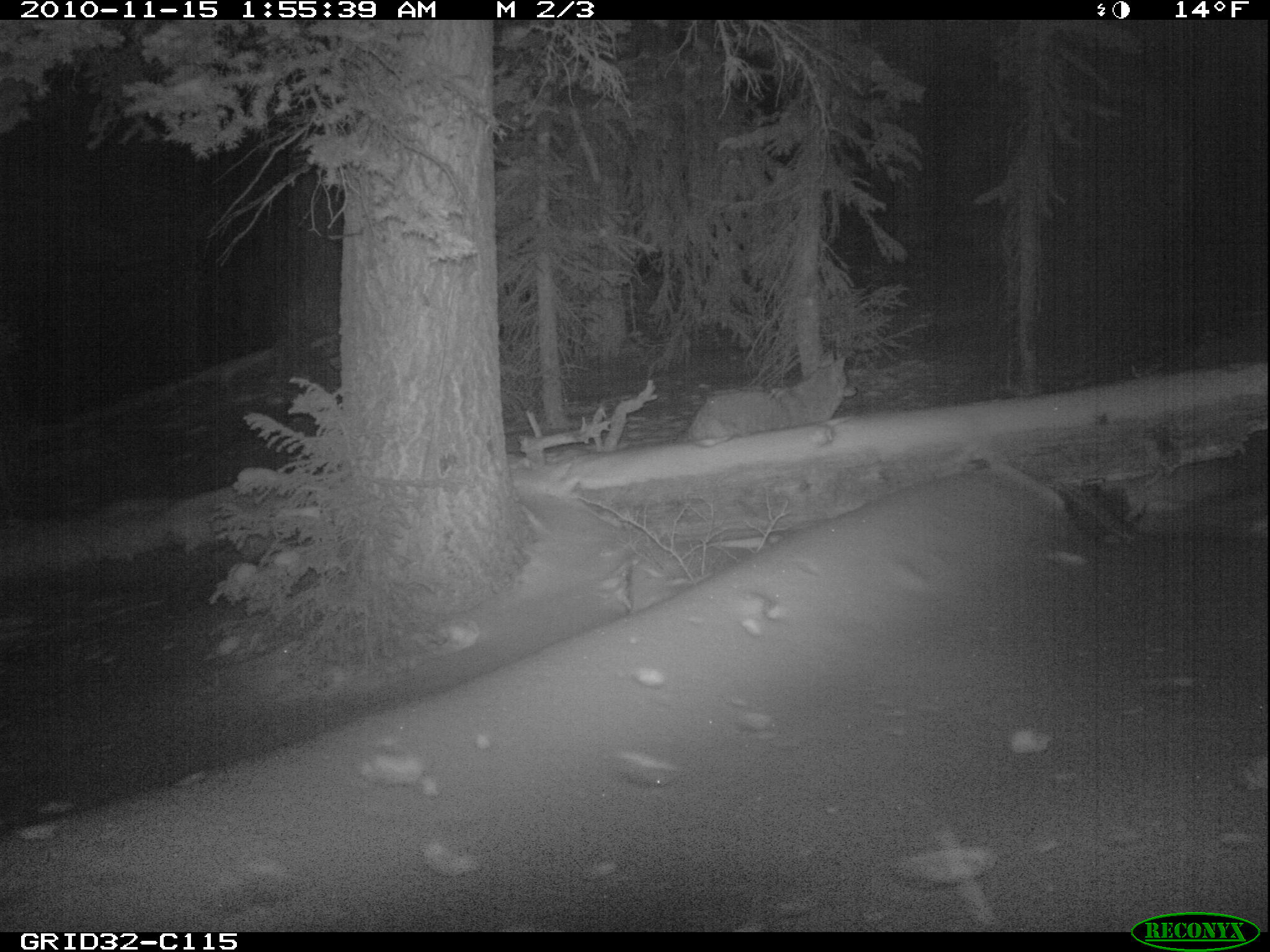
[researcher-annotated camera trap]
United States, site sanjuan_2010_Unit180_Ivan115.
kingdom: Animalia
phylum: Chordata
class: Mammalia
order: Carnivora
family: Canidae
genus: Canis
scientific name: Canis latrans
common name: coyote